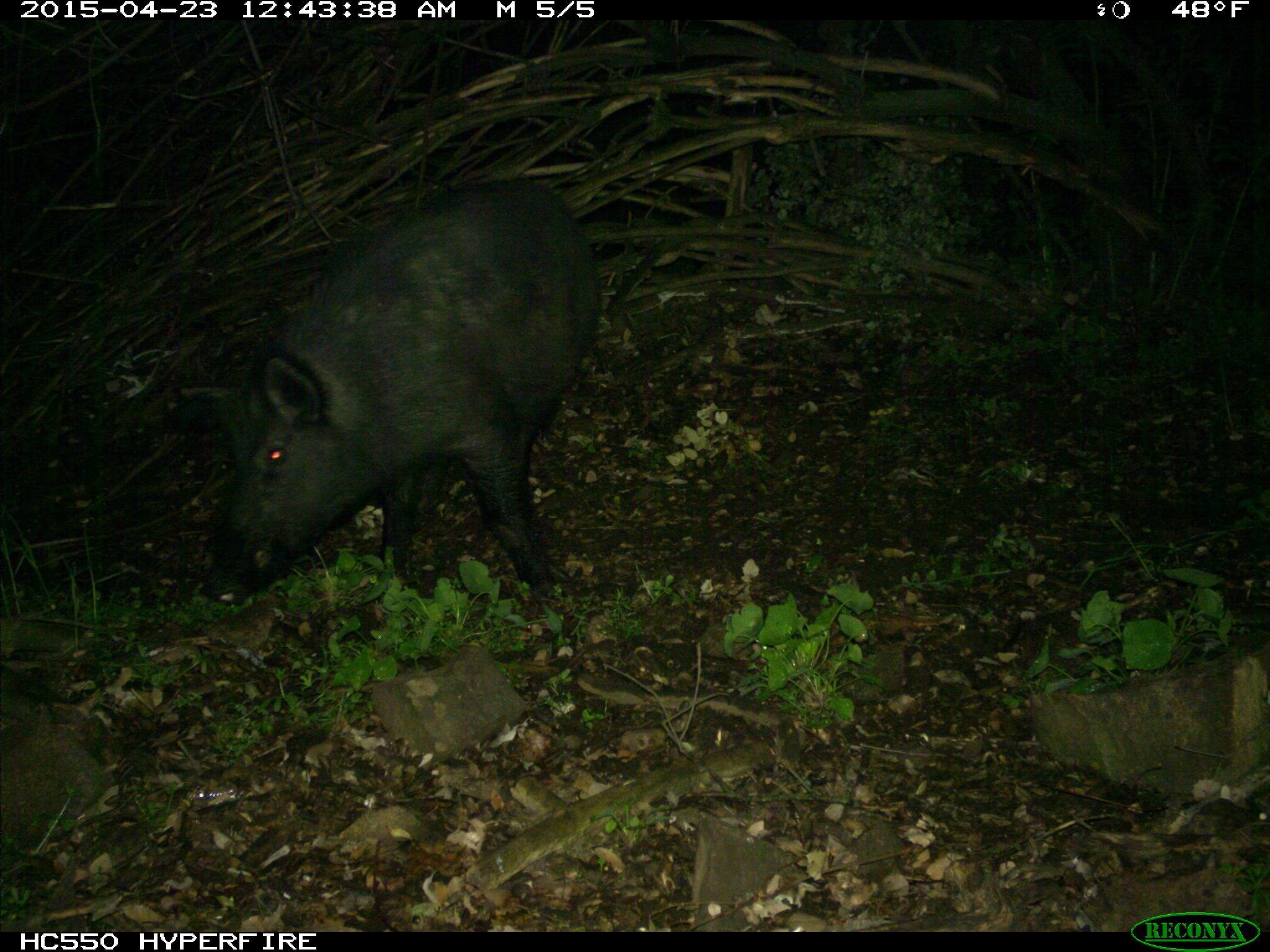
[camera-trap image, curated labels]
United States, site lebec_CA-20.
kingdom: Animalia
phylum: Chordata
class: Mammalia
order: Artiodactyla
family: Suidae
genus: Sus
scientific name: Sus scrofa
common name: wild boar